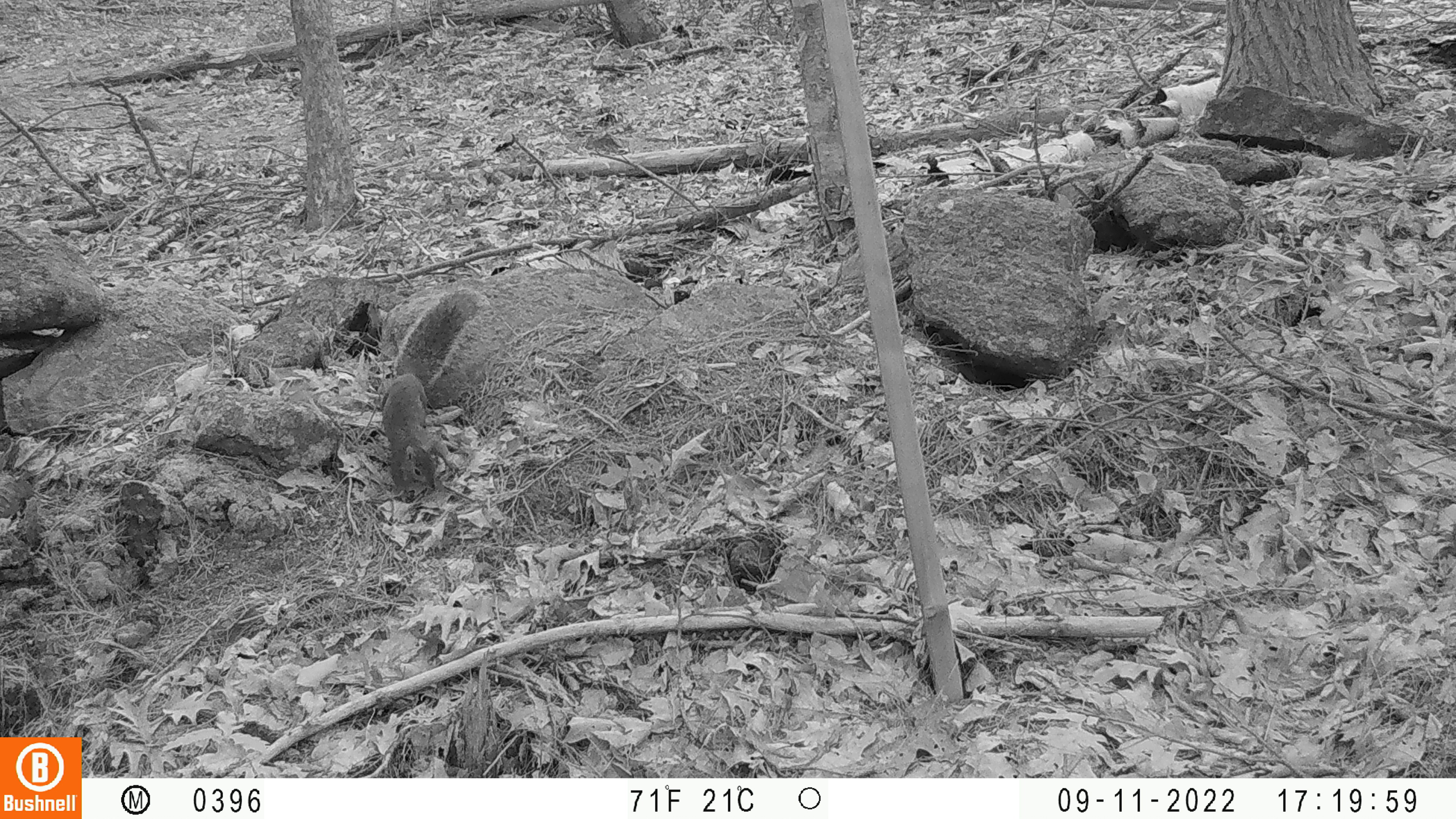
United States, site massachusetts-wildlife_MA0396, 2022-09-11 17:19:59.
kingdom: Animalia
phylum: Chordata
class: Mammalia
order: Rodentia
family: Sciuridae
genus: Sciurus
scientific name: Sciurus carolinensis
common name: gray squirrel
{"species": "gray squirrel (Sciurus carolinensis)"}